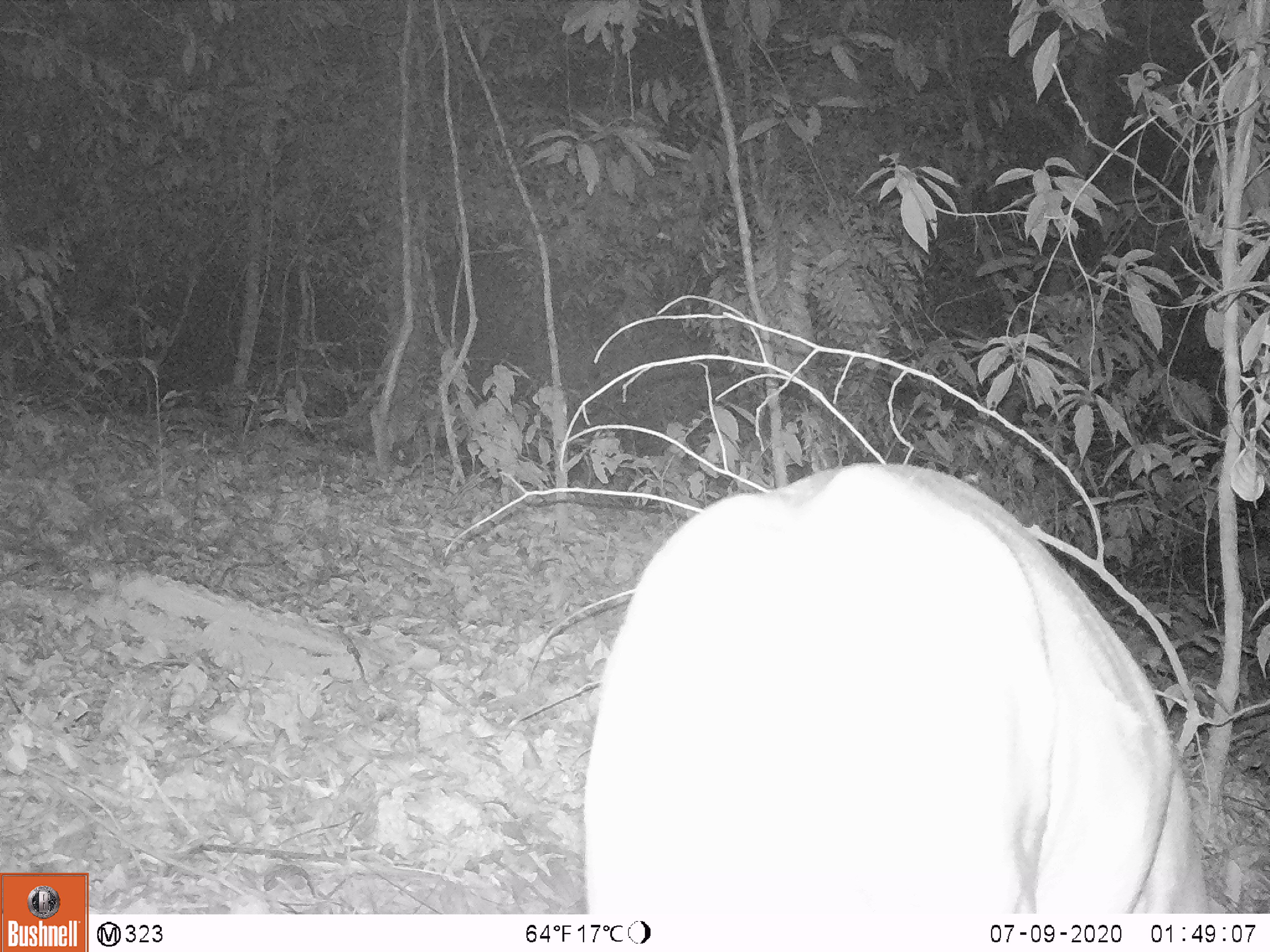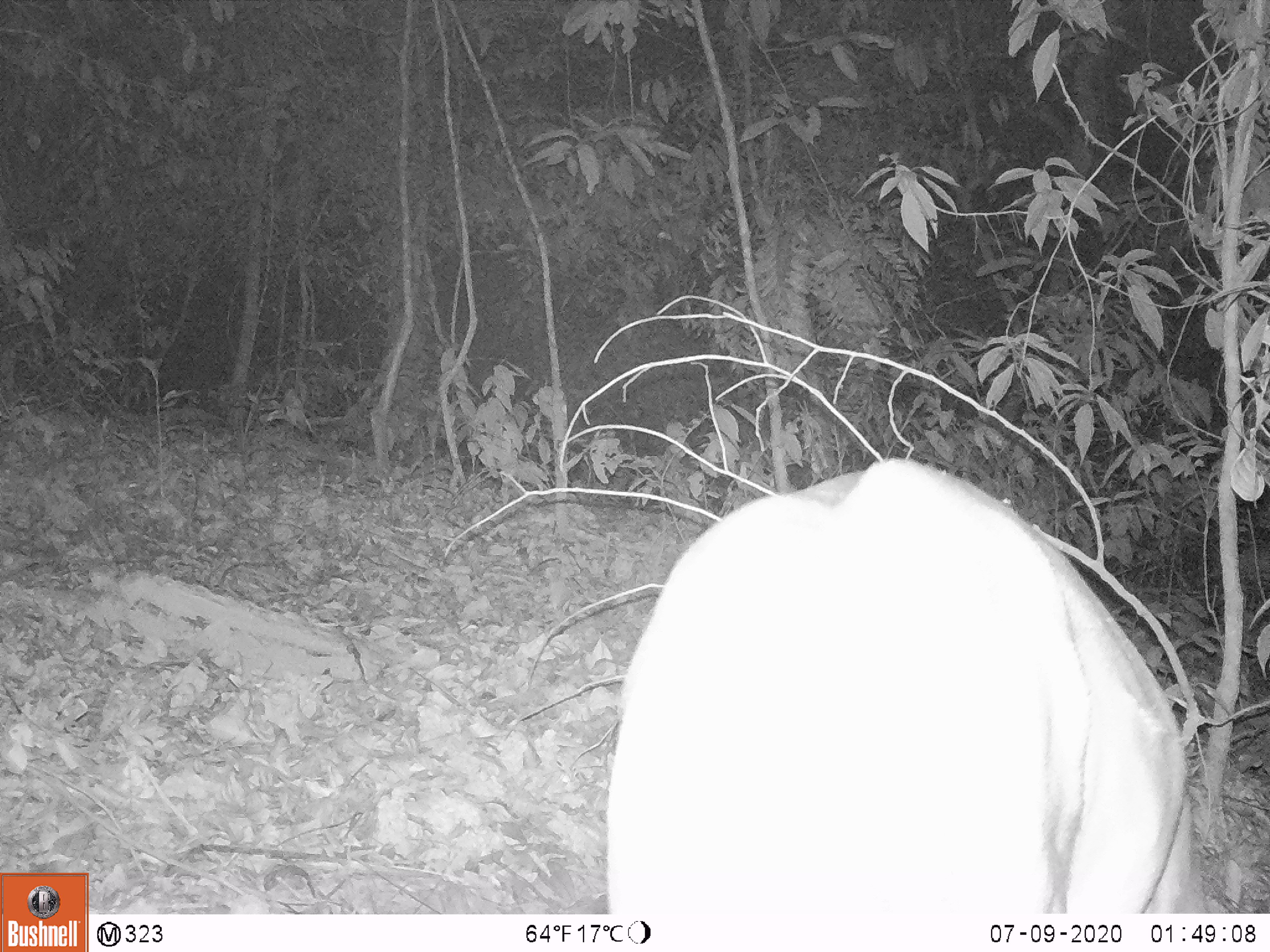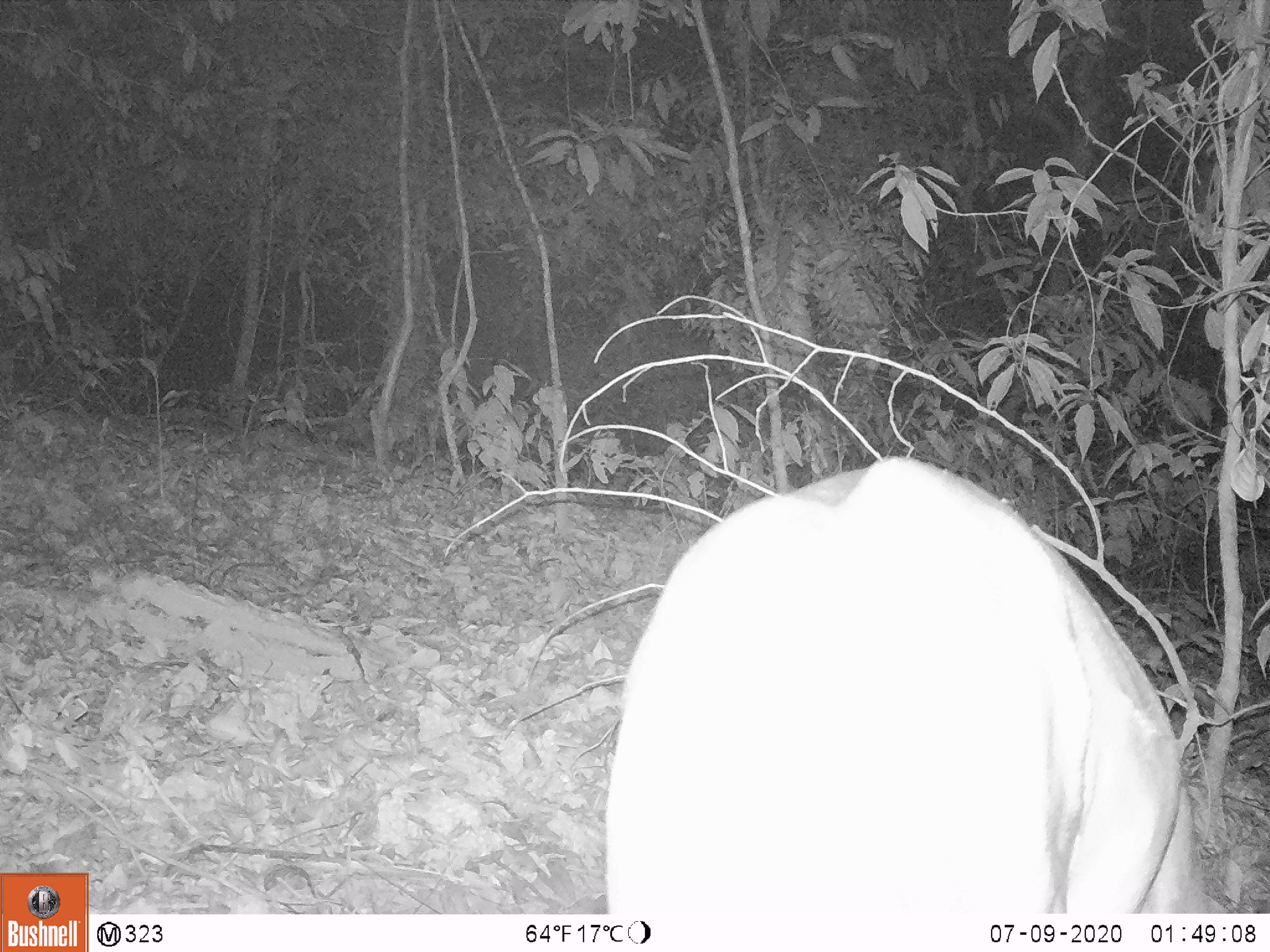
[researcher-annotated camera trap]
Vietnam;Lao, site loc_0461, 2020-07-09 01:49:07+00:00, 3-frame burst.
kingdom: Animalia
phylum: Chordata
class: Mammalia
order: Artiodactyla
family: Cervidae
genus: Muntiacus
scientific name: Muntiacus vuquangensis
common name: large-antlered muntjac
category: large antlered muntjac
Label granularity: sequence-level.